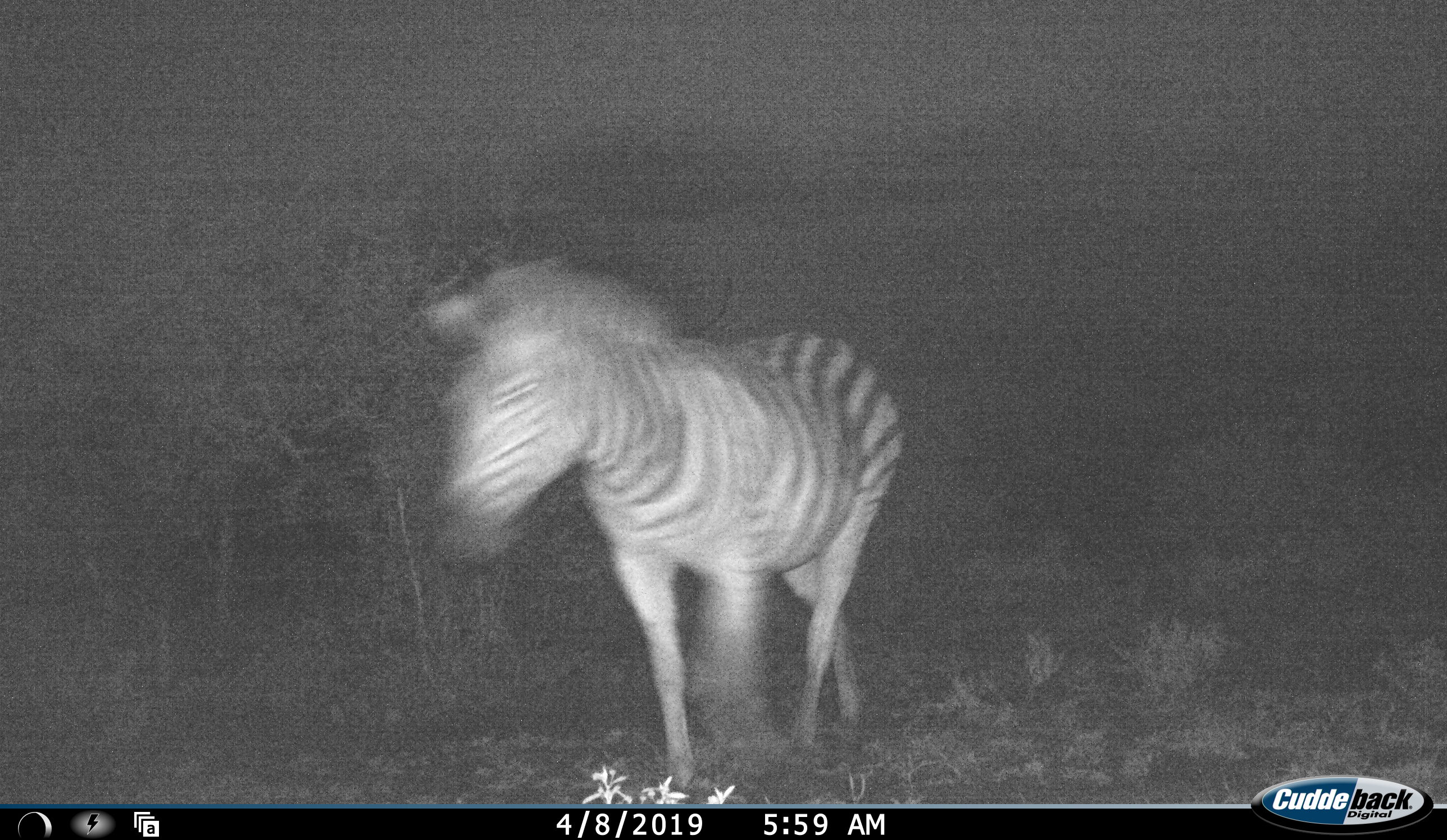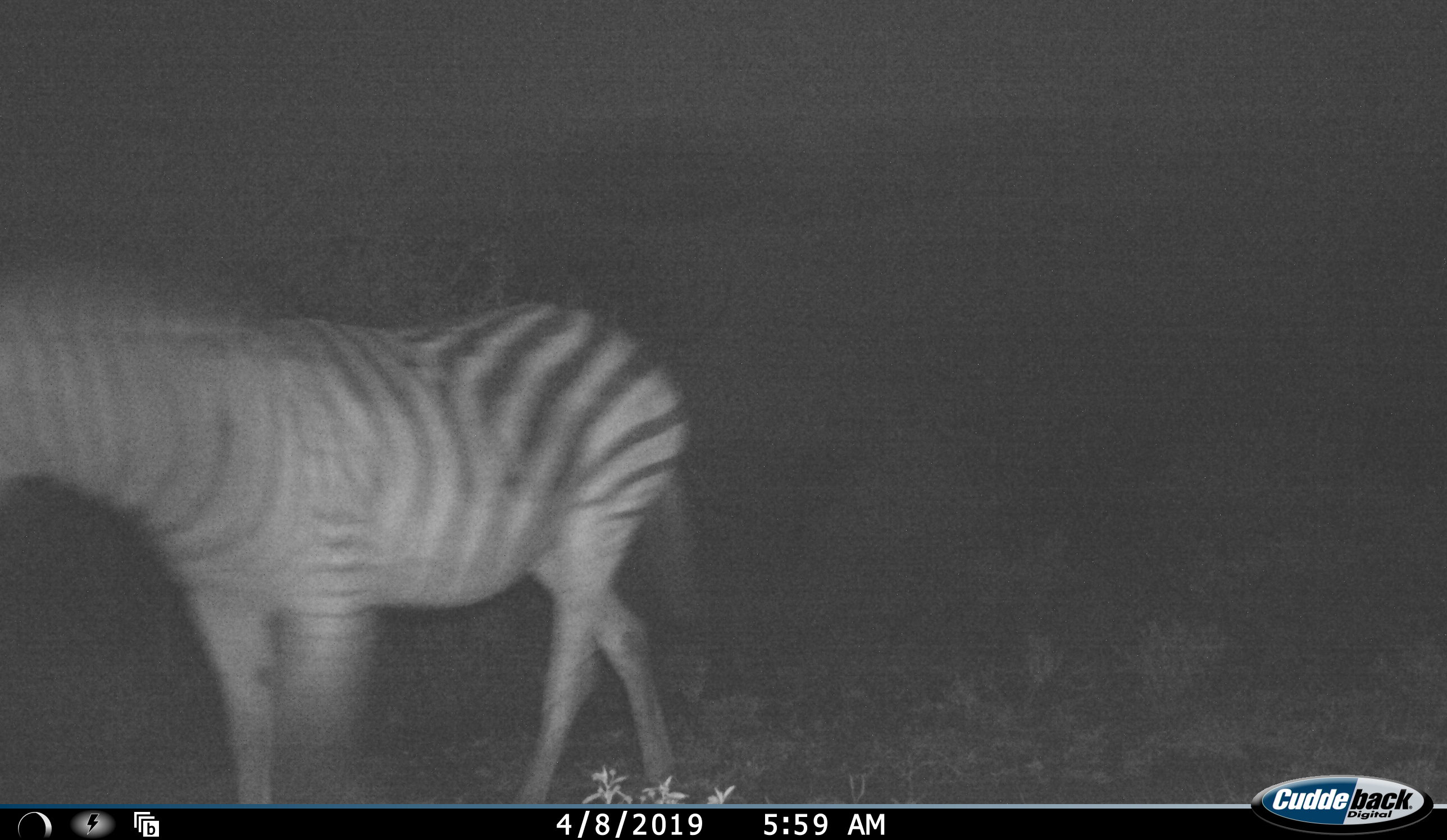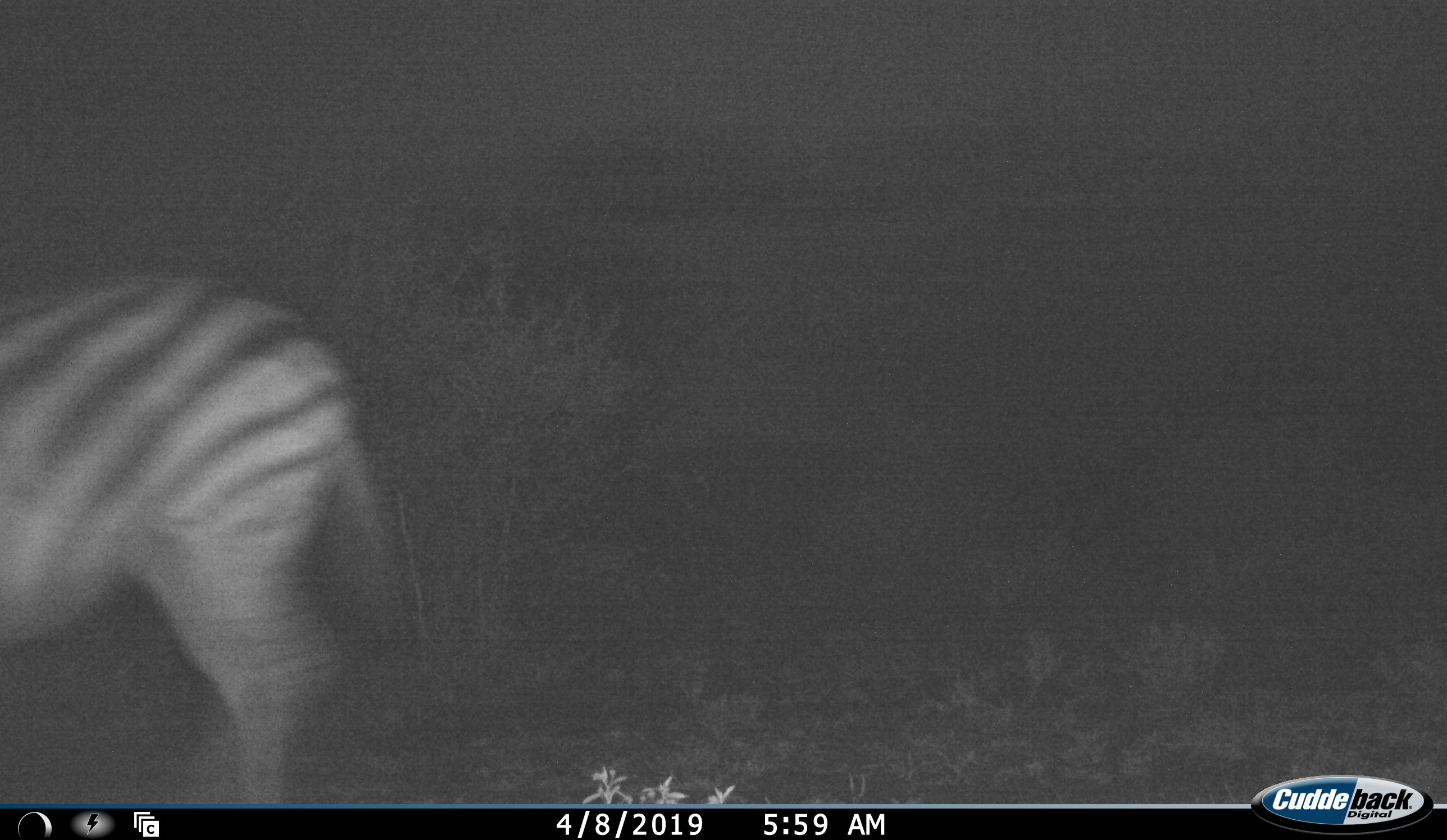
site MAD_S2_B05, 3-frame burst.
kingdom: Animalia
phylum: Chordata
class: Mammalia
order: Perissodactyla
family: Equidae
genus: Equus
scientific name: Equus quagga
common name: plains zebra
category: zebraplains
Zebraplains (plains zebra) (Equus quagga), count 1. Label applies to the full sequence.